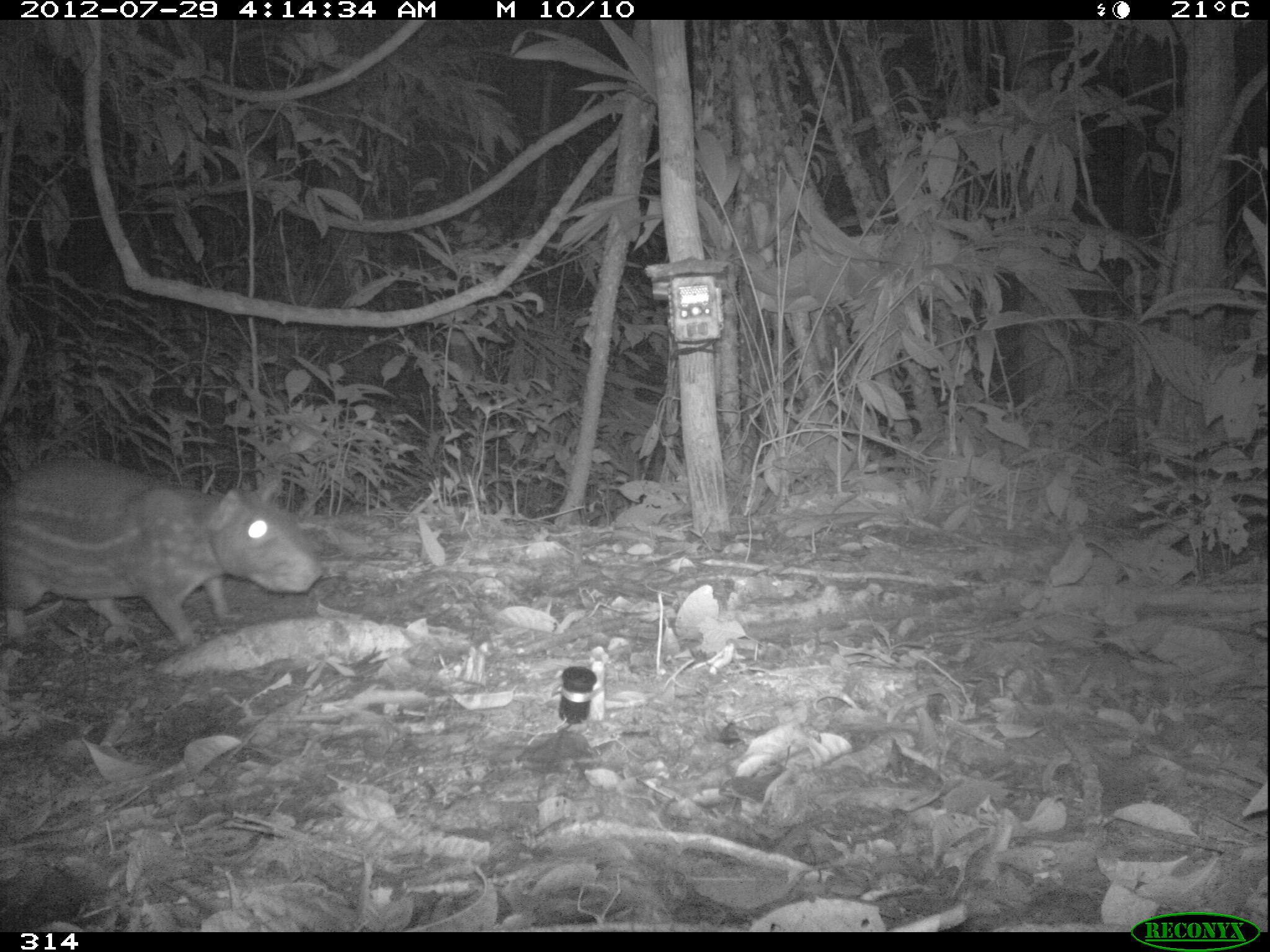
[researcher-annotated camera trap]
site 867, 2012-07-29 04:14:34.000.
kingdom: Animalia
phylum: Chordata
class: Mammalia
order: Rodentia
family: Cuniculidae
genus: Cuniculus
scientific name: Cuniculus paca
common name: spotted paca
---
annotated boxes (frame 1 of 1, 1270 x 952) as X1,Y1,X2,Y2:
cuniculus paca: 1,457,321,642